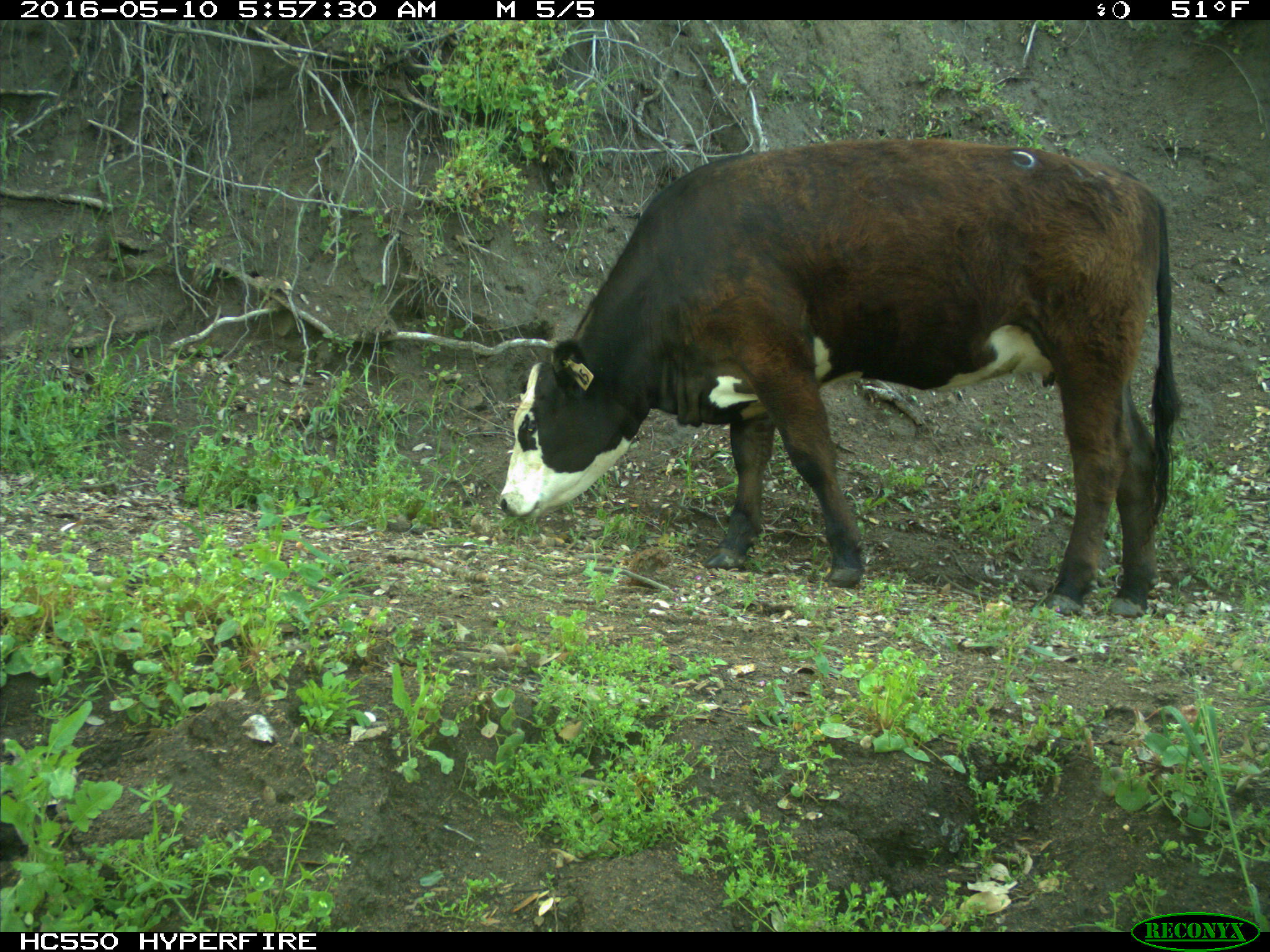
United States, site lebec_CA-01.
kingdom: Animalia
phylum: Chordata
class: Mammalia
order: Artiodactyla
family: Bovidae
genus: Bos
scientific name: Bos taurus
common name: domestic cow